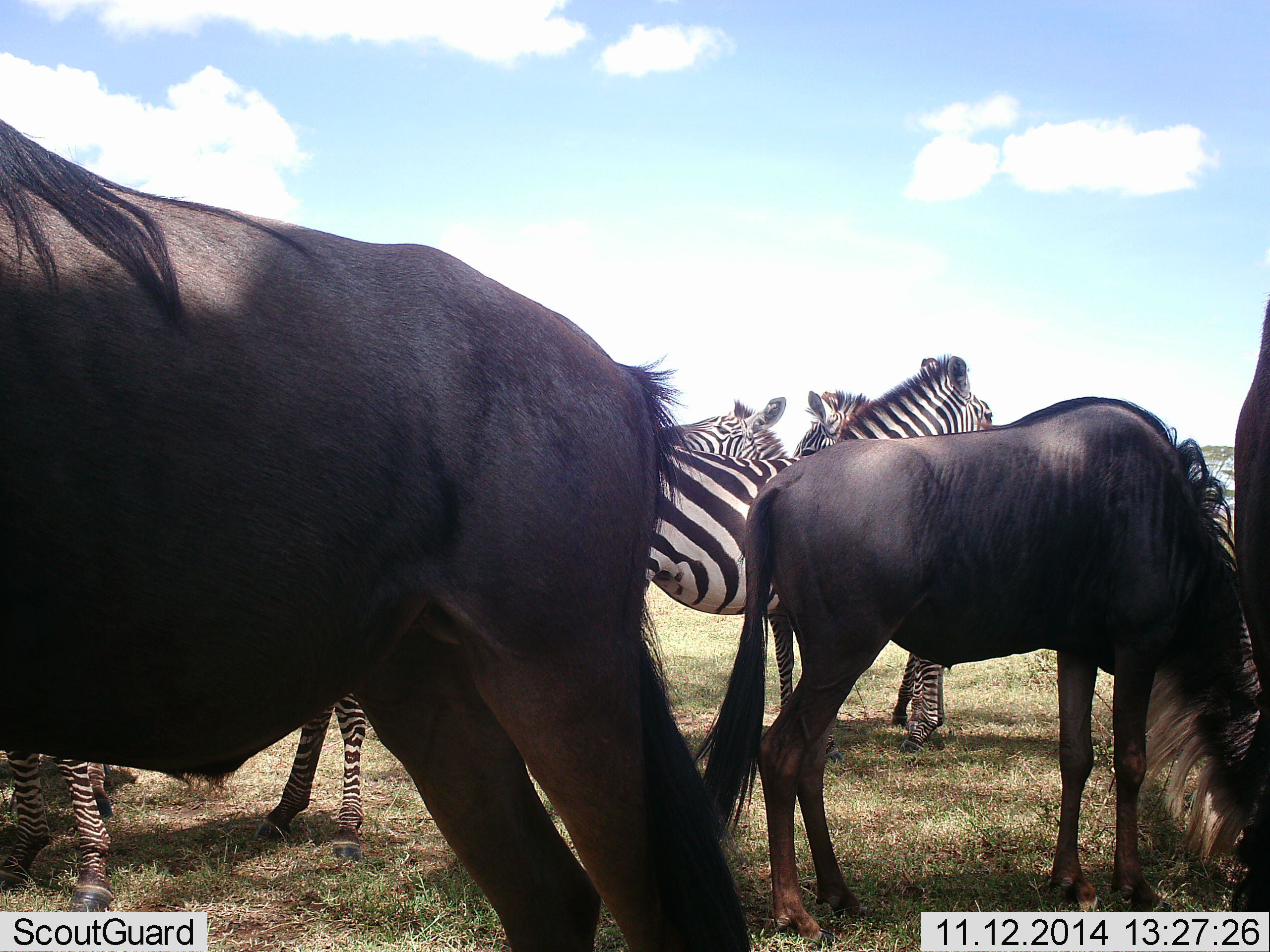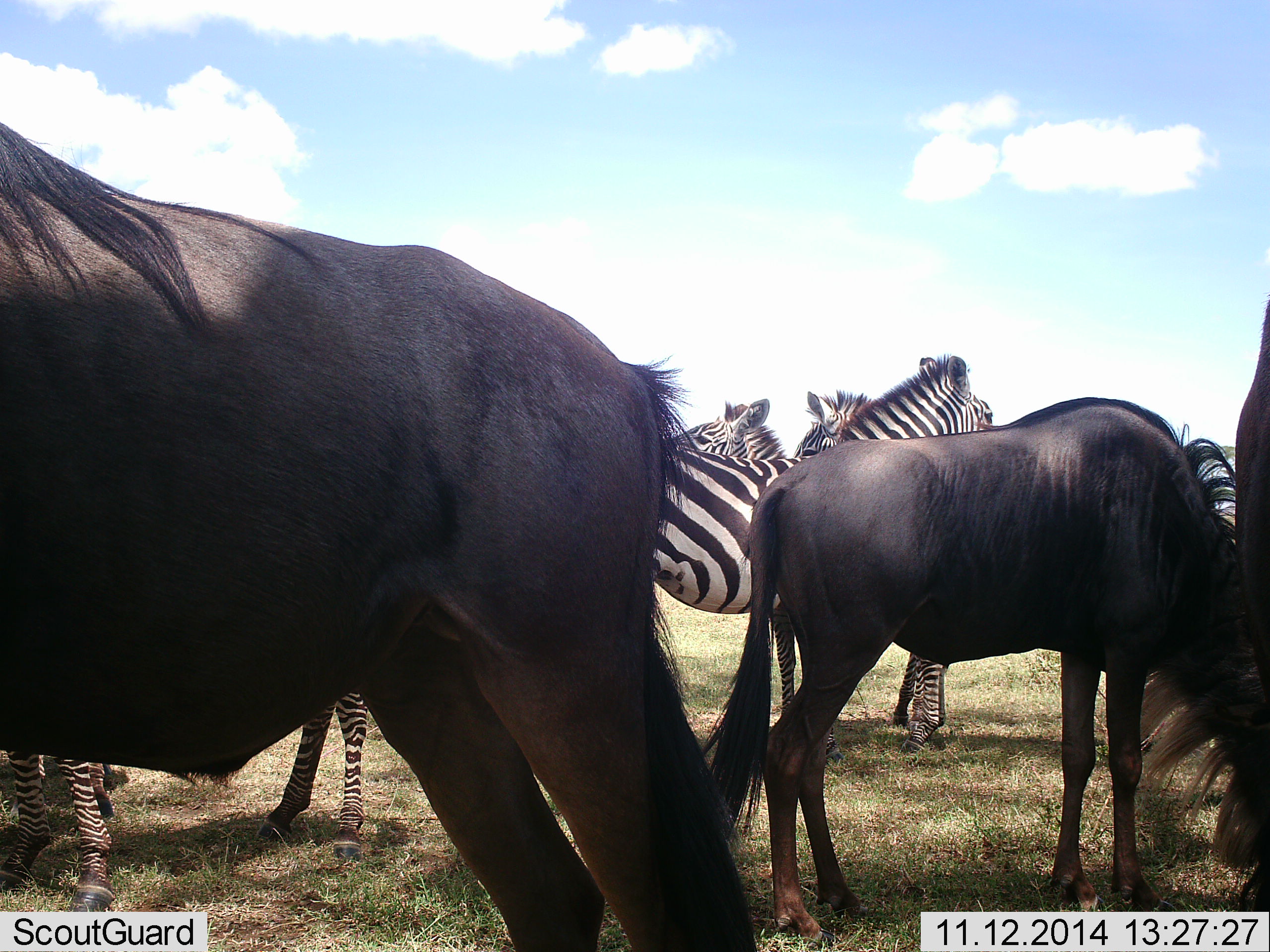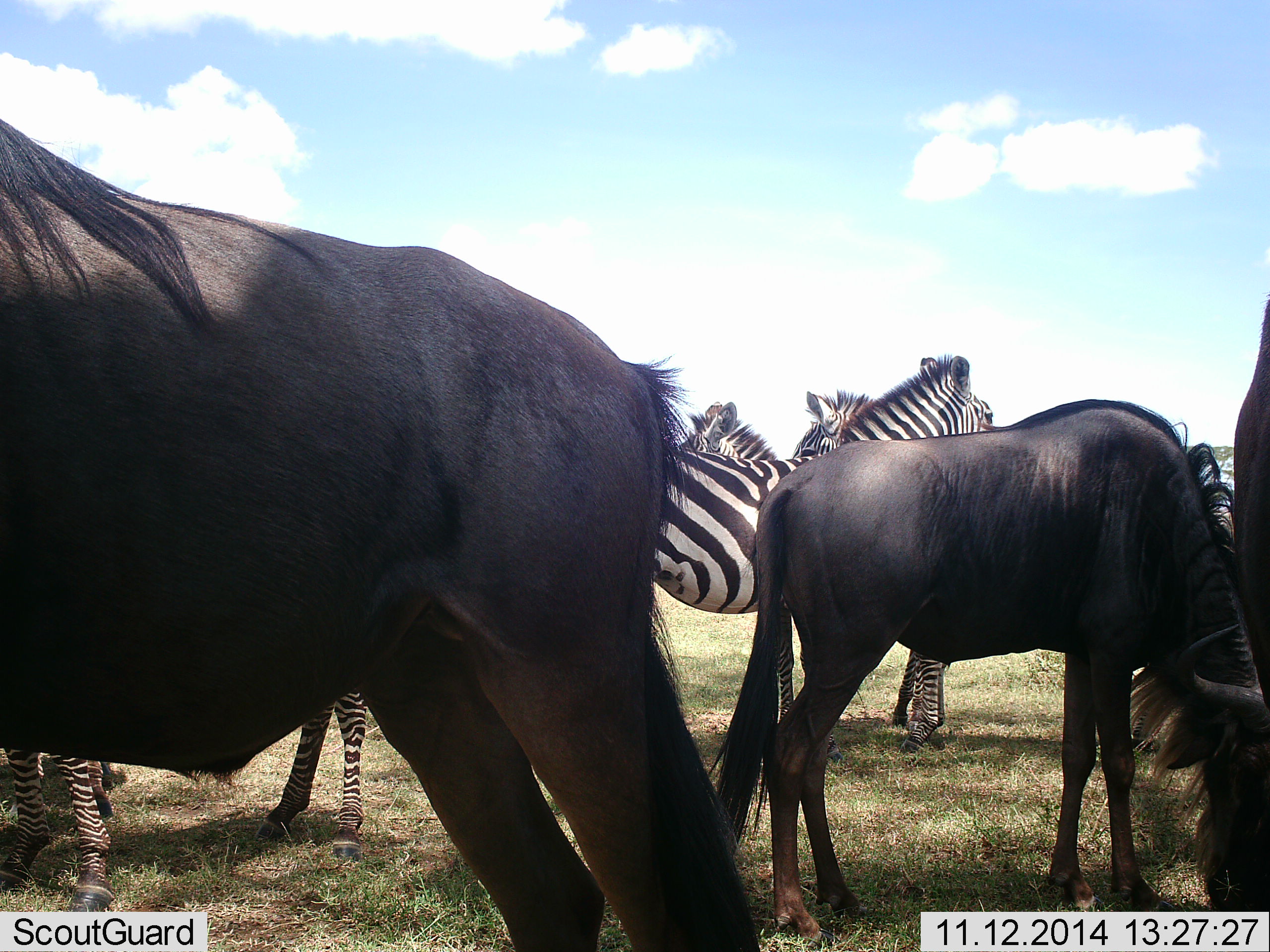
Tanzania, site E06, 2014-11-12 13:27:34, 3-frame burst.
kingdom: Animalia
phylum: Chordata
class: Mammalia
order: Artiodactyla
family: Bovidae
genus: Connochaetes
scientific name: Connochaetes taurinus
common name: blue wildebeest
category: wildebeest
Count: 3.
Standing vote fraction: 90%.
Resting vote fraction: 0%.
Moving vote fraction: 0%.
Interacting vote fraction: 0%.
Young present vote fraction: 0%.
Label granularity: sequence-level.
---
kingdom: Animalia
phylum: Chordata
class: Mammalia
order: Perissodactyla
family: Equidae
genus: Equus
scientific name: Equus quagga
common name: plains zebra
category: zebra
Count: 5.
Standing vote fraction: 100%.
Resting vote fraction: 0%.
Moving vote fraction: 0%.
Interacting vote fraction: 20%.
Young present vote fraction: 0%.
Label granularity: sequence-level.